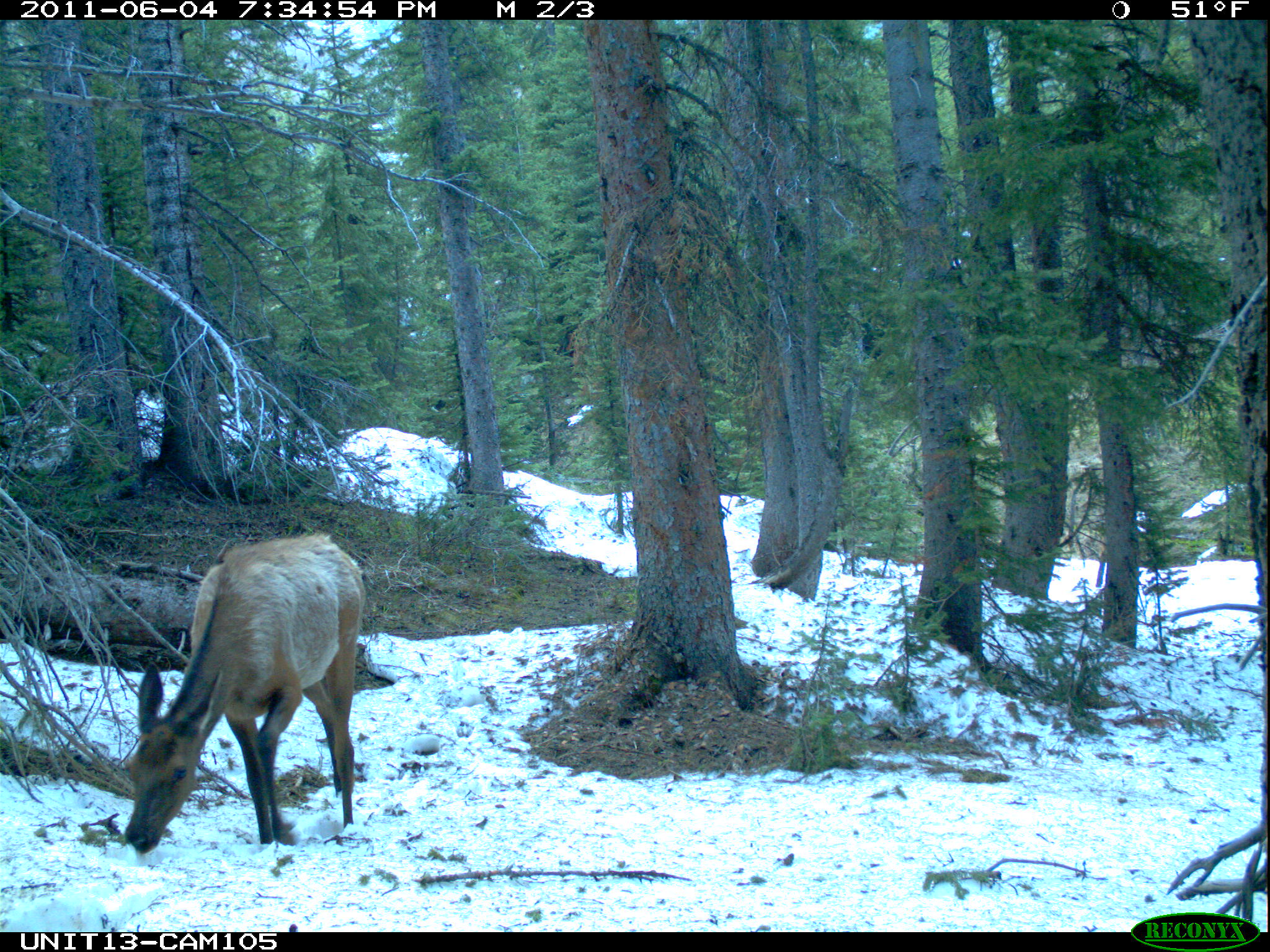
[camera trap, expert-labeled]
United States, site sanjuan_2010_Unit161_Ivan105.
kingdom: Animalia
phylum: Chordata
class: Mammalia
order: Artiodactyla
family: Cervidae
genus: Cervus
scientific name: Cervus elaphus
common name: red deer